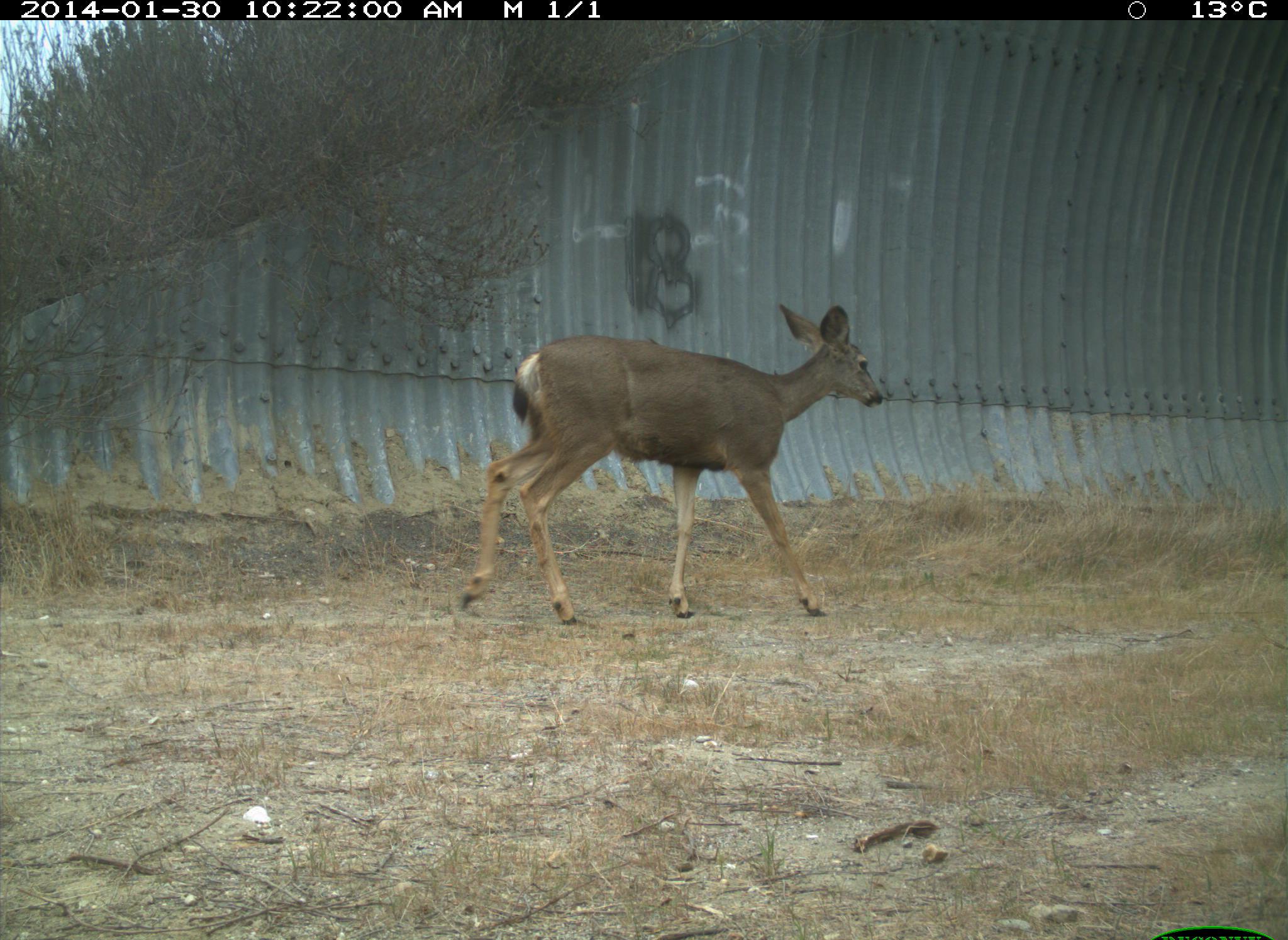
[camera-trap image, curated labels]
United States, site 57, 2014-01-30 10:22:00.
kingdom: Animalia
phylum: Chordata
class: Mammalia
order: Artiodactyla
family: Cervidae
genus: Odocoileus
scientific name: Odocoileus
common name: deer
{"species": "deer (Odocoileus)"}